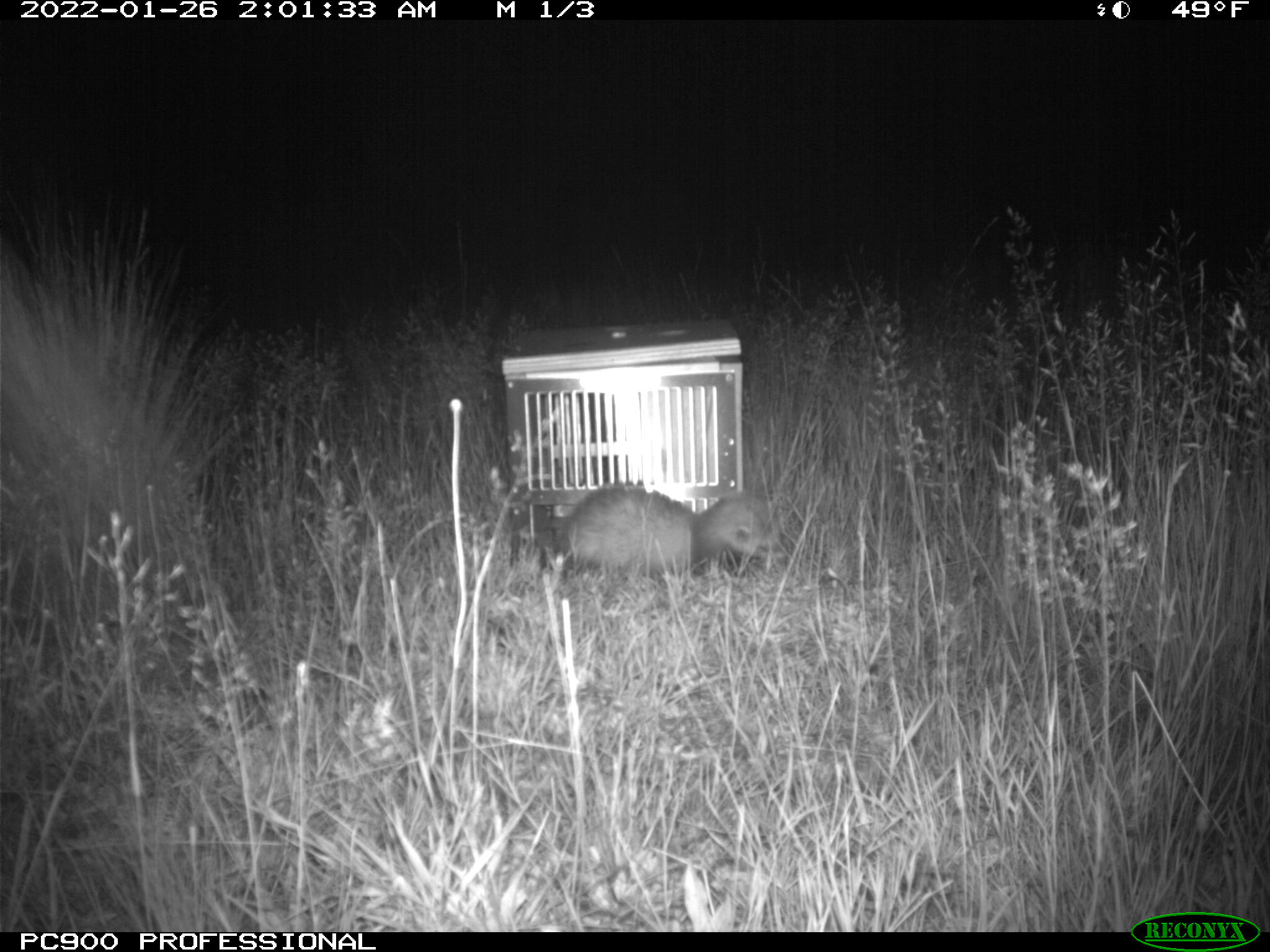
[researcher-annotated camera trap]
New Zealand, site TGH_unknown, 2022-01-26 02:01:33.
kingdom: Animalia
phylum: Chordata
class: Mammalia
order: Carnivora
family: Mustelidae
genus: Mustela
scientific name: Mustela furo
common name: ferret